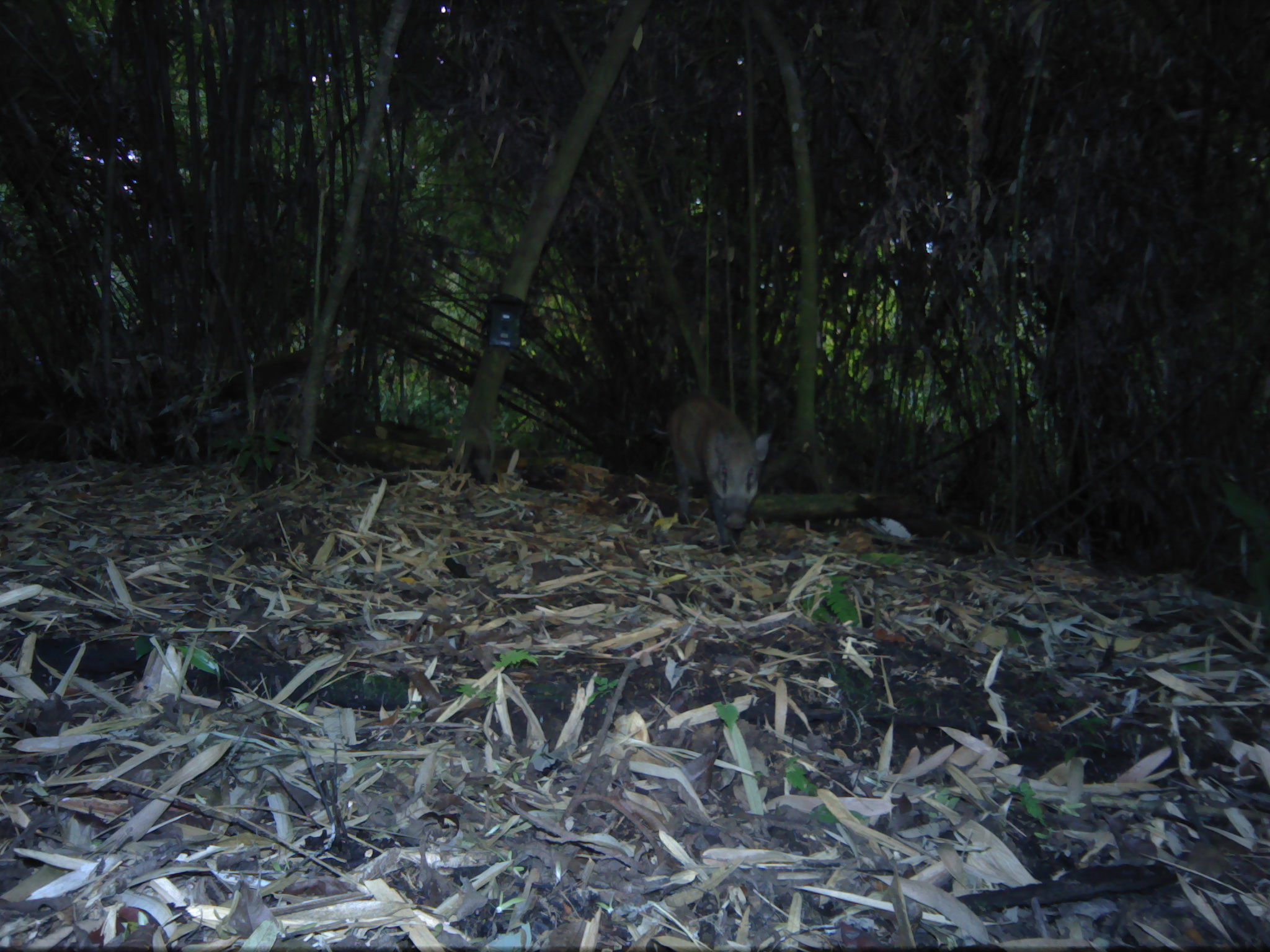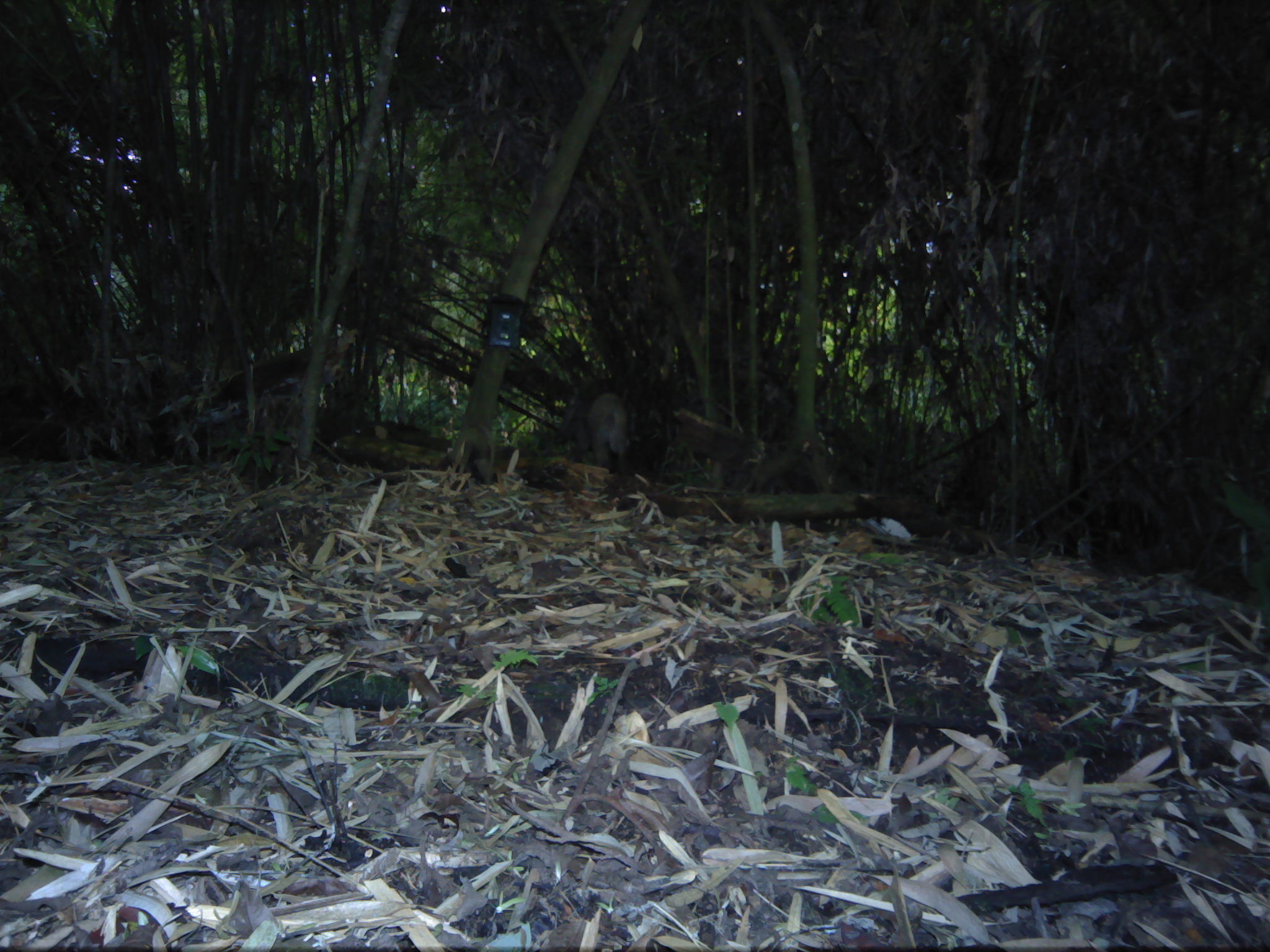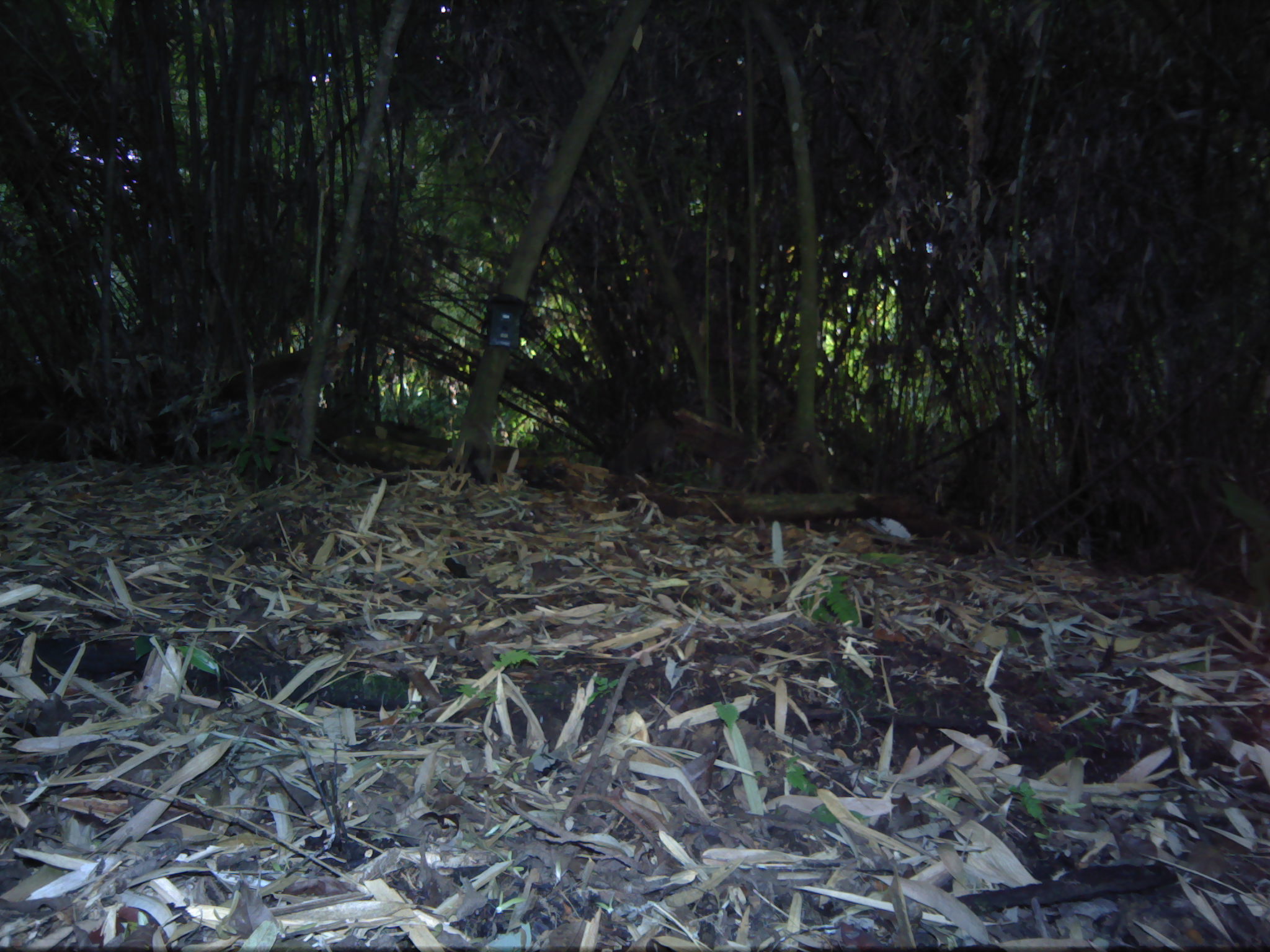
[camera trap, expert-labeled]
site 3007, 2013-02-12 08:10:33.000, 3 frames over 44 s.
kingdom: Animalia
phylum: Chordata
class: Mammalia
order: Artiodactyla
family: Suidae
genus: Sus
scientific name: Sus scrofa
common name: wild boar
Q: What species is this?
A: Sus scrofa (wild boar).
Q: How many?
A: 1.